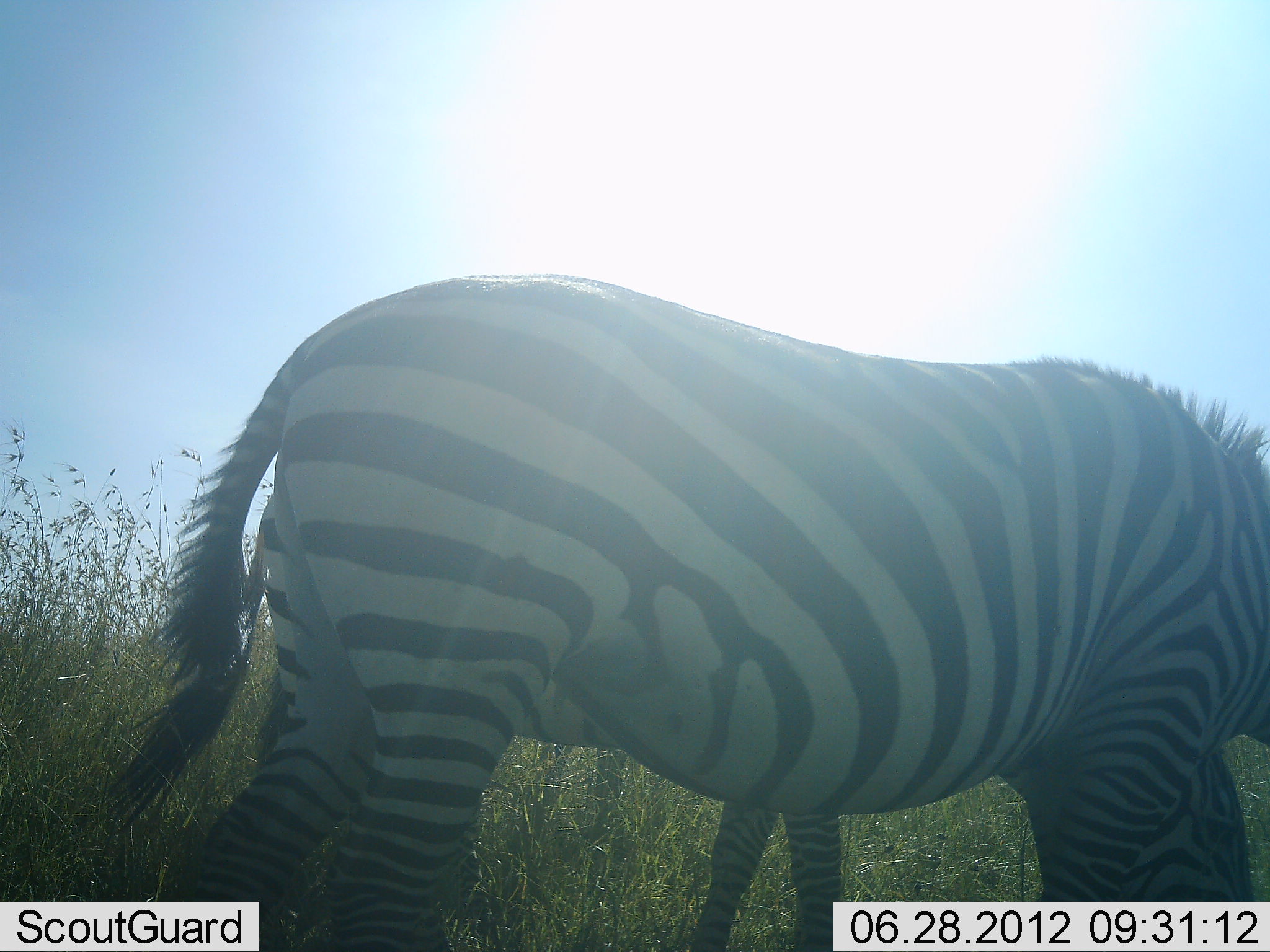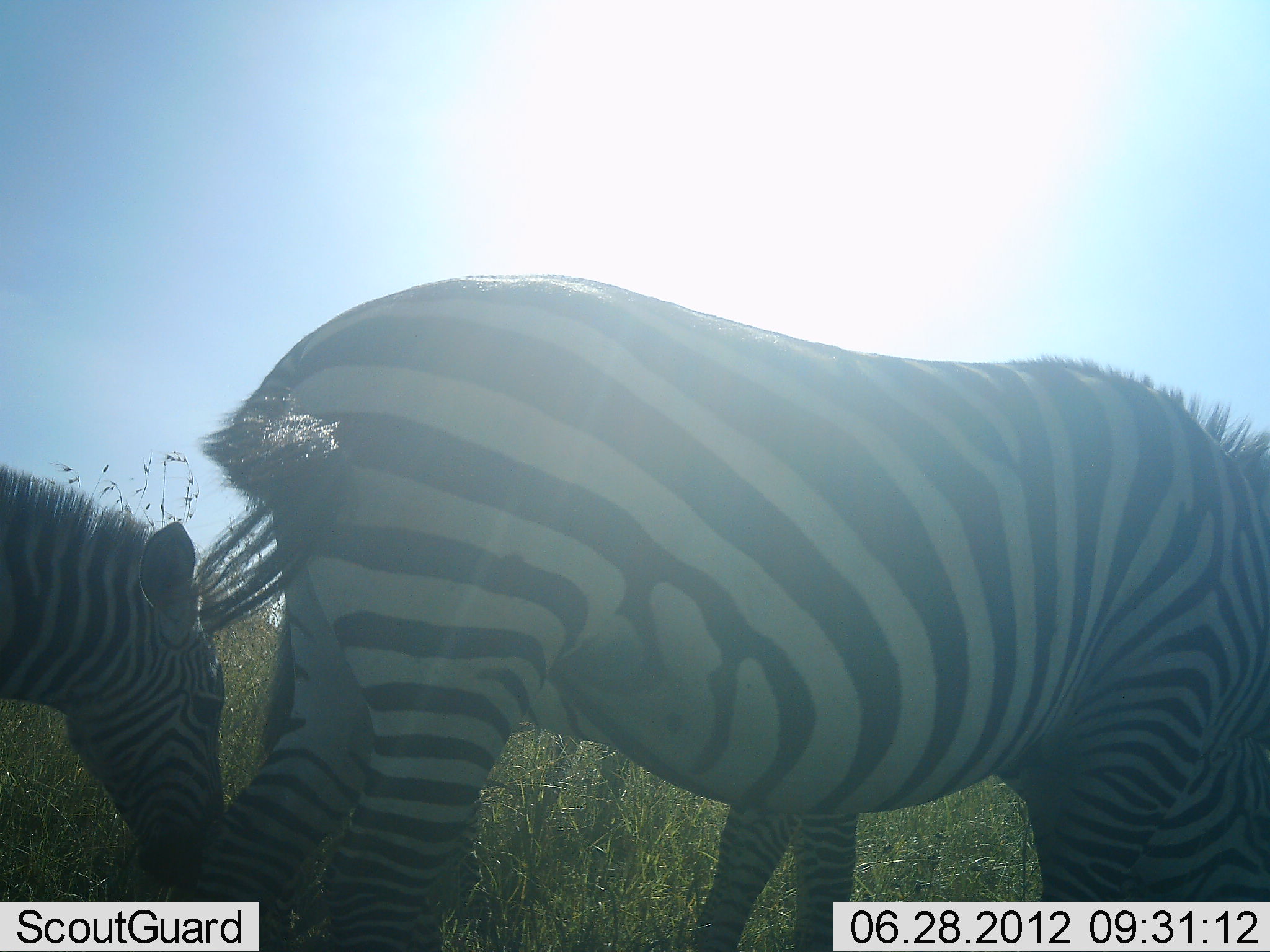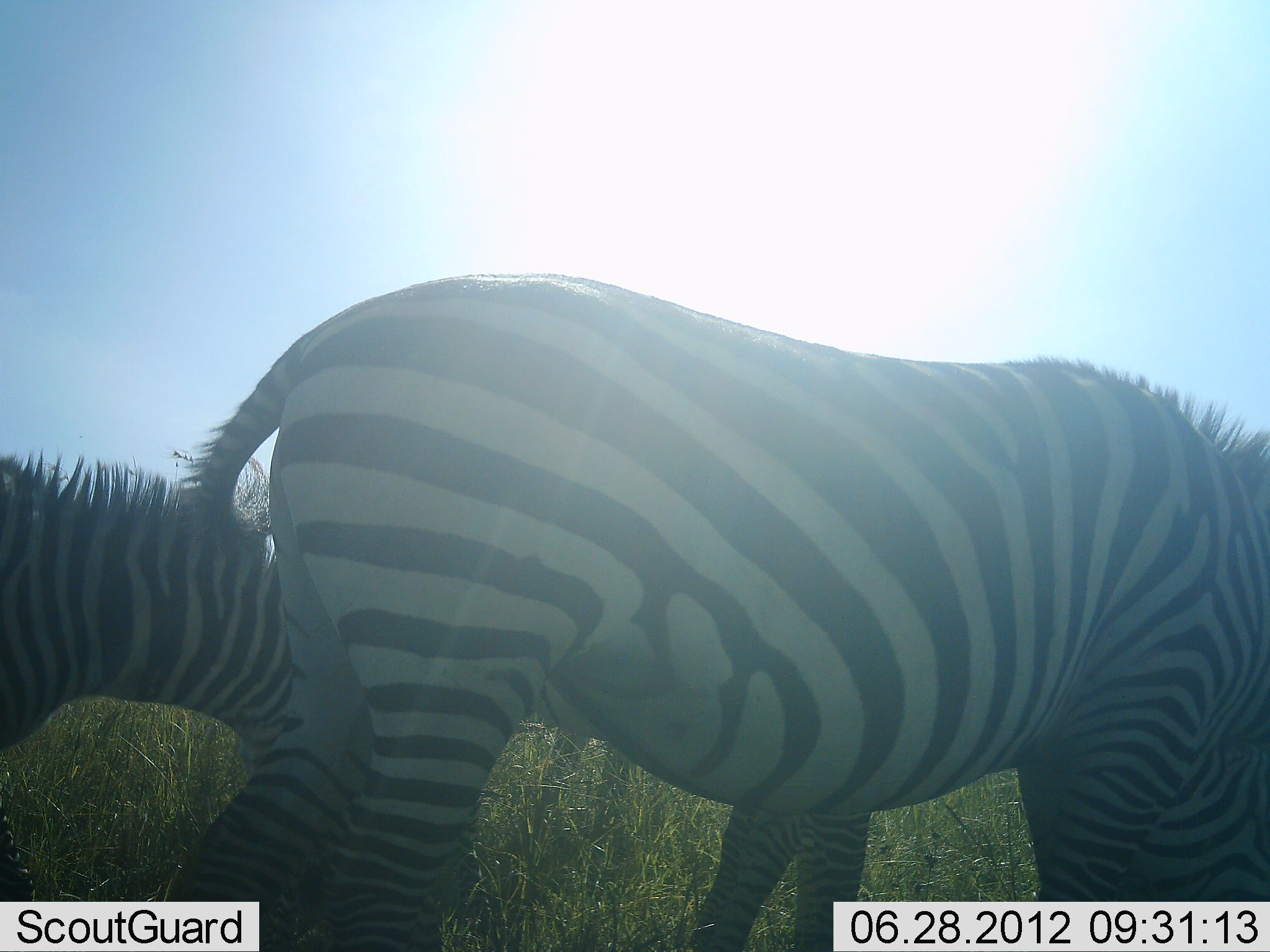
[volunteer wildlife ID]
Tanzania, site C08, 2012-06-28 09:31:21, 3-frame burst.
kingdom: Animalia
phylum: Chordata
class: Mammalia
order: Perissodactyla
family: Equidae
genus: Equus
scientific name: Equus quagga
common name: plains zebra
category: zebra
Zebra (plains zebra) (Equus quagga), count 3. Behavior (volunteer vote fractions): standing 50%, resting 0%, moving 10%, interacting 0%. Young present (vote fraction): 20%. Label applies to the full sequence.